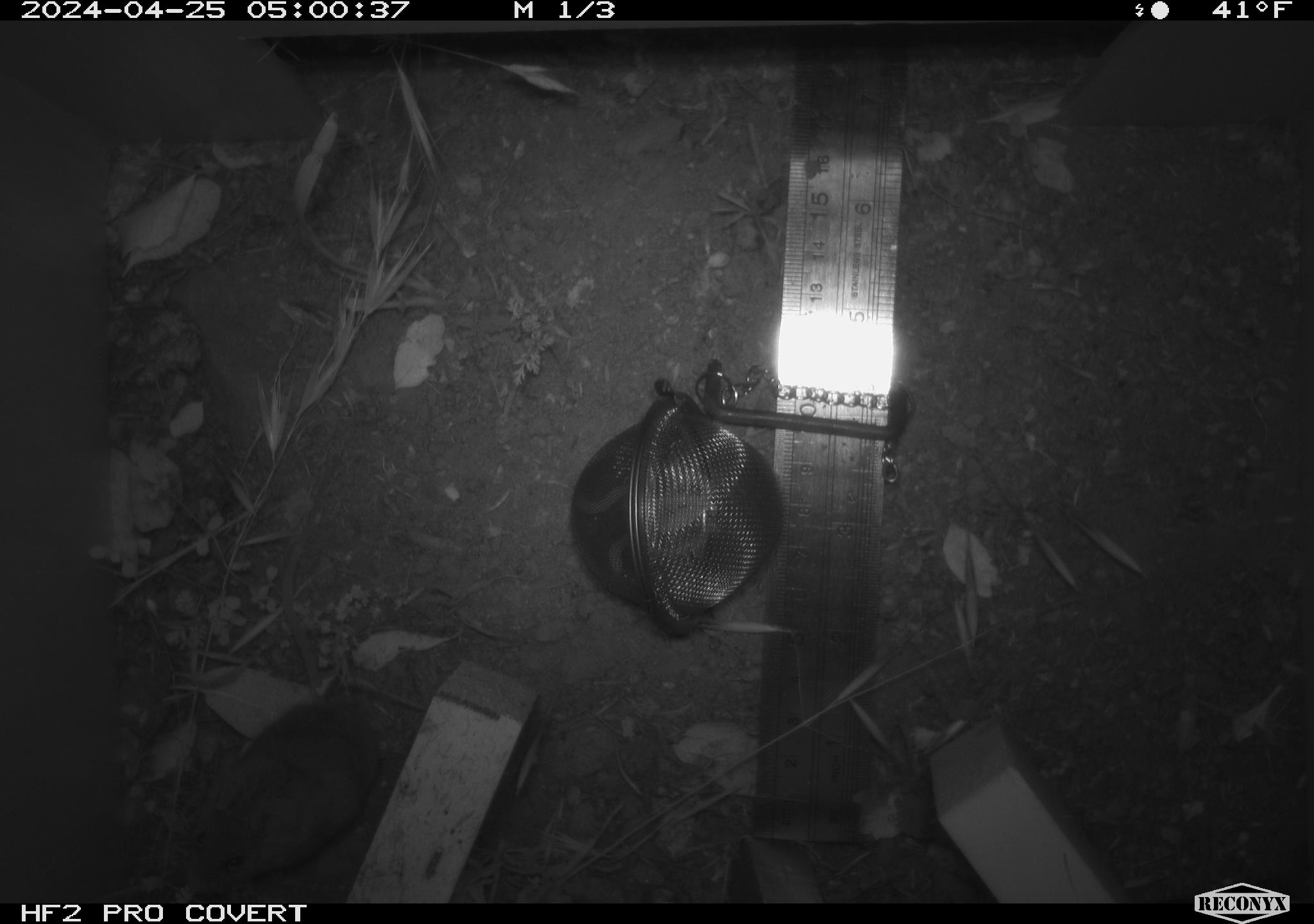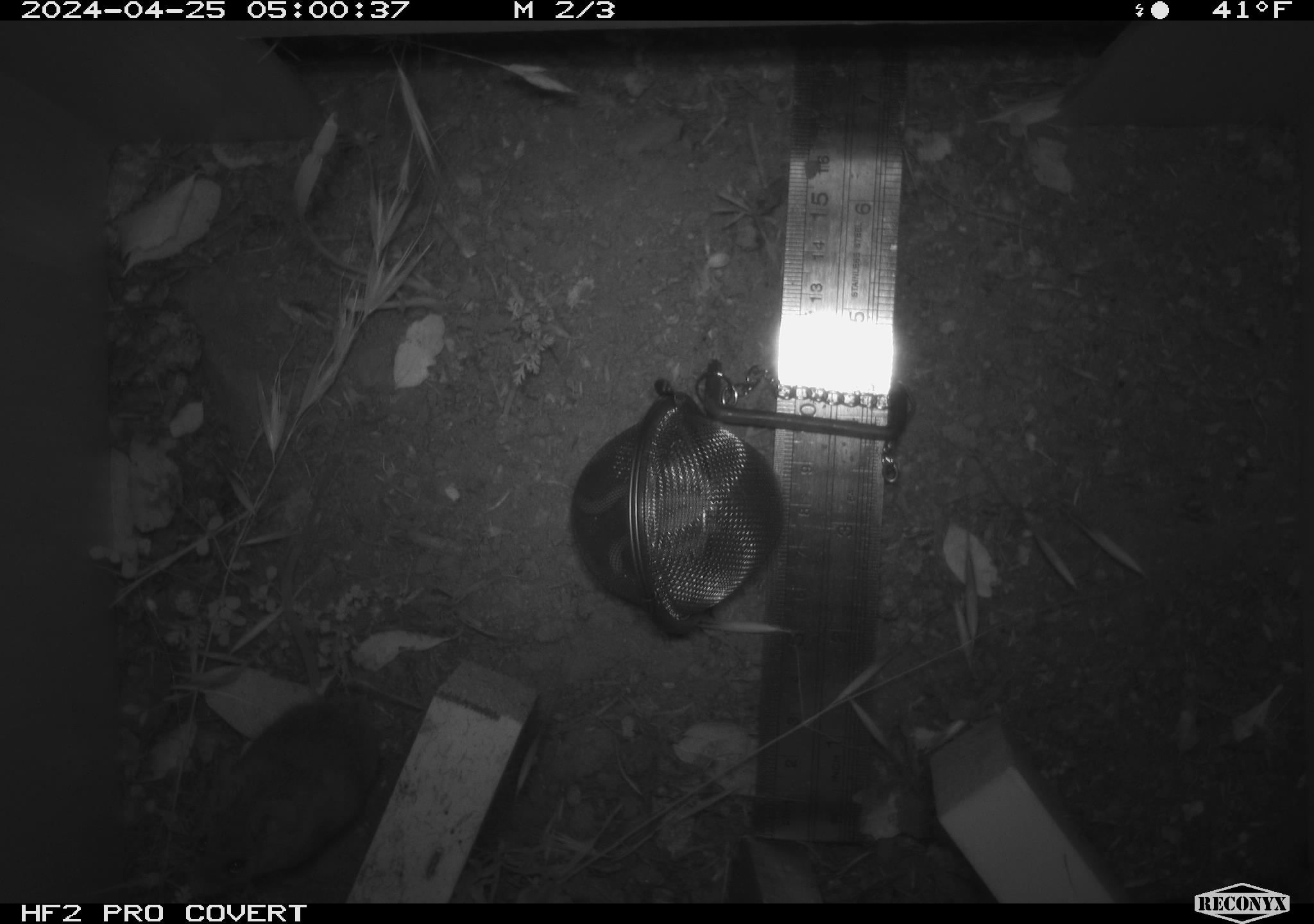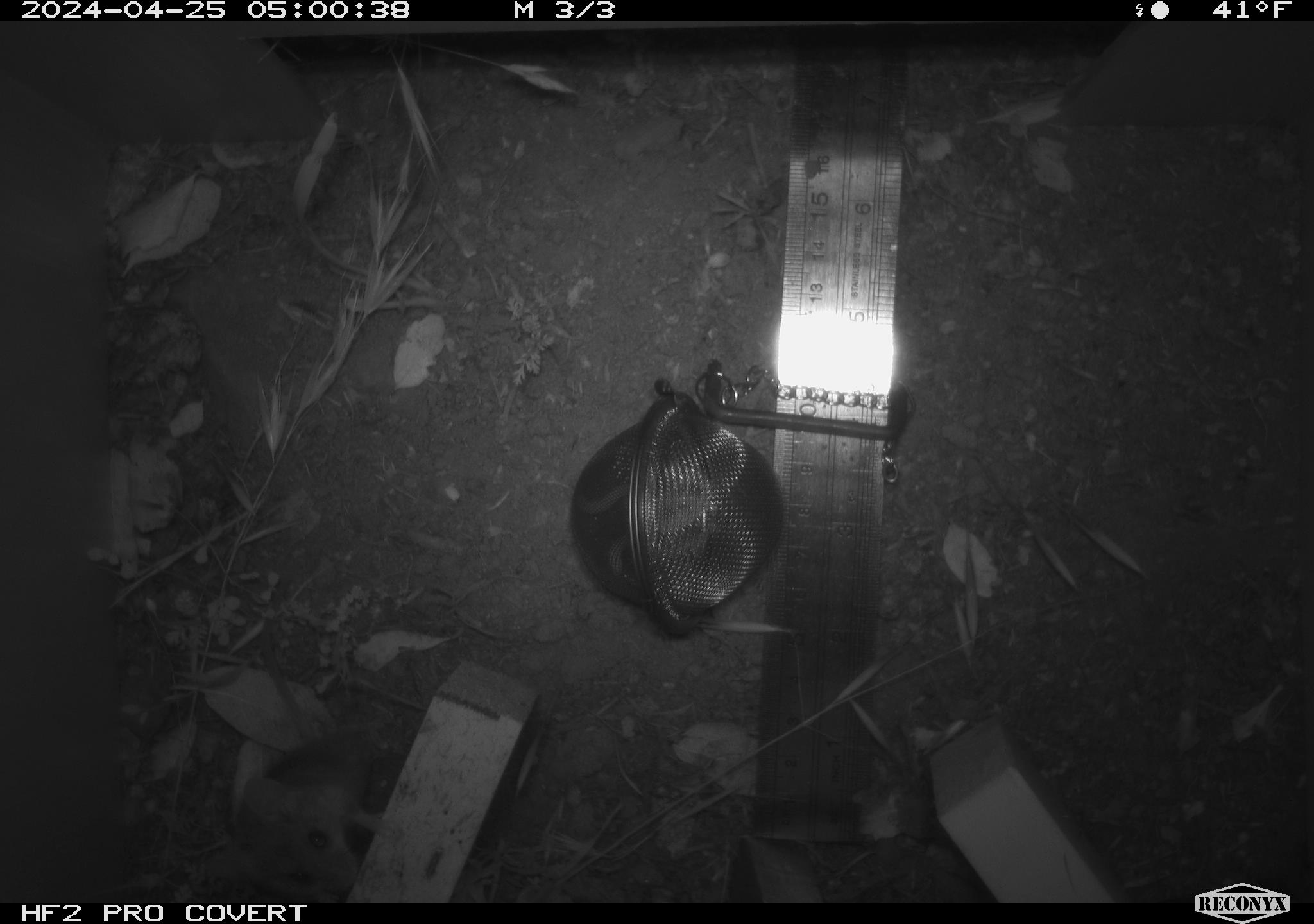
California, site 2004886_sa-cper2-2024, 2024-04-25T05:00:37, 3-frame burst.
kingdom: Animalia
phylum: Chordata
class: Mammalia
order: Rodentia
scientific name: Rodentia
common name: rodent